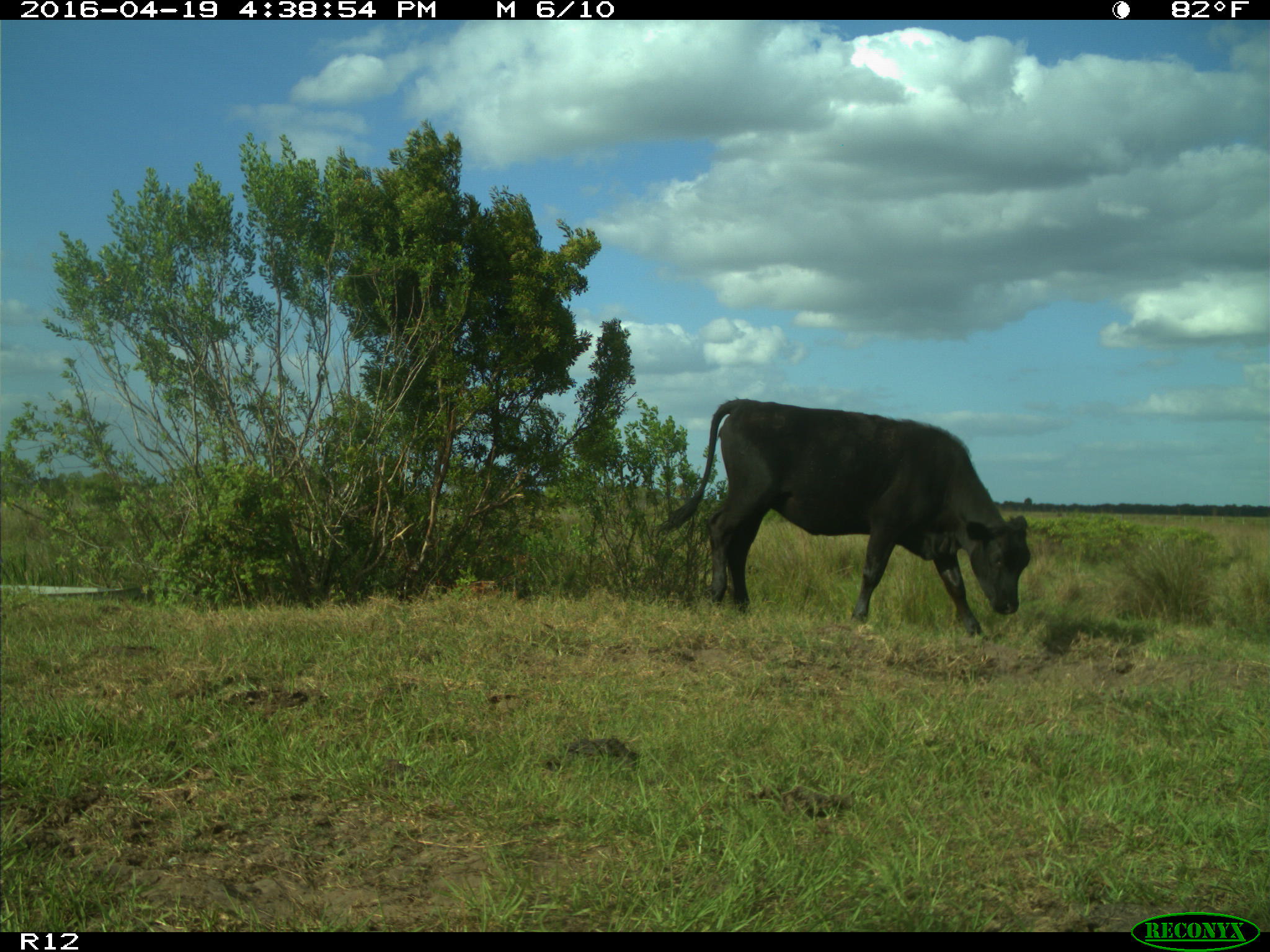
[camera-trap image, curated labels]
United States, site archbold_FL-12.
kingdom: Animalia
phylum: Chordata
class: Mammalia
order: Artiodactyla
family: Bovidae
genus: Bos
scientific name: Bos taurus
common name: domestic cow